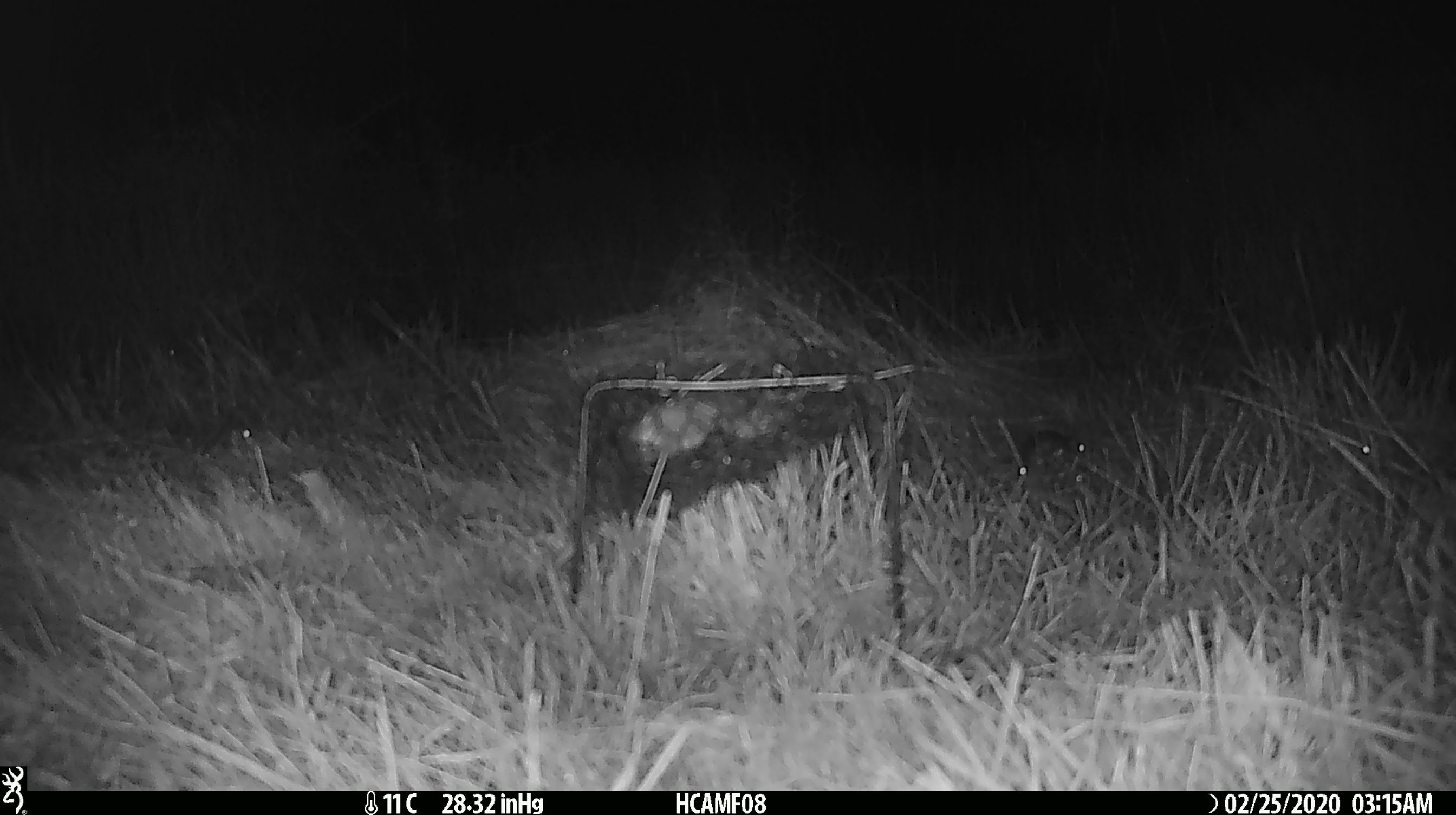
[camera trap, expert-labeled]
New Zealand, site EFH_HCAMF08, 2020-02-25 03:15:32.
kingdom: Animalia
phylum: Chordata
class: Mammalia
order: Rodentia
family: Muridae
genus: Mus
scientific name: Mus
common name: mouse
Mouse (Mus).